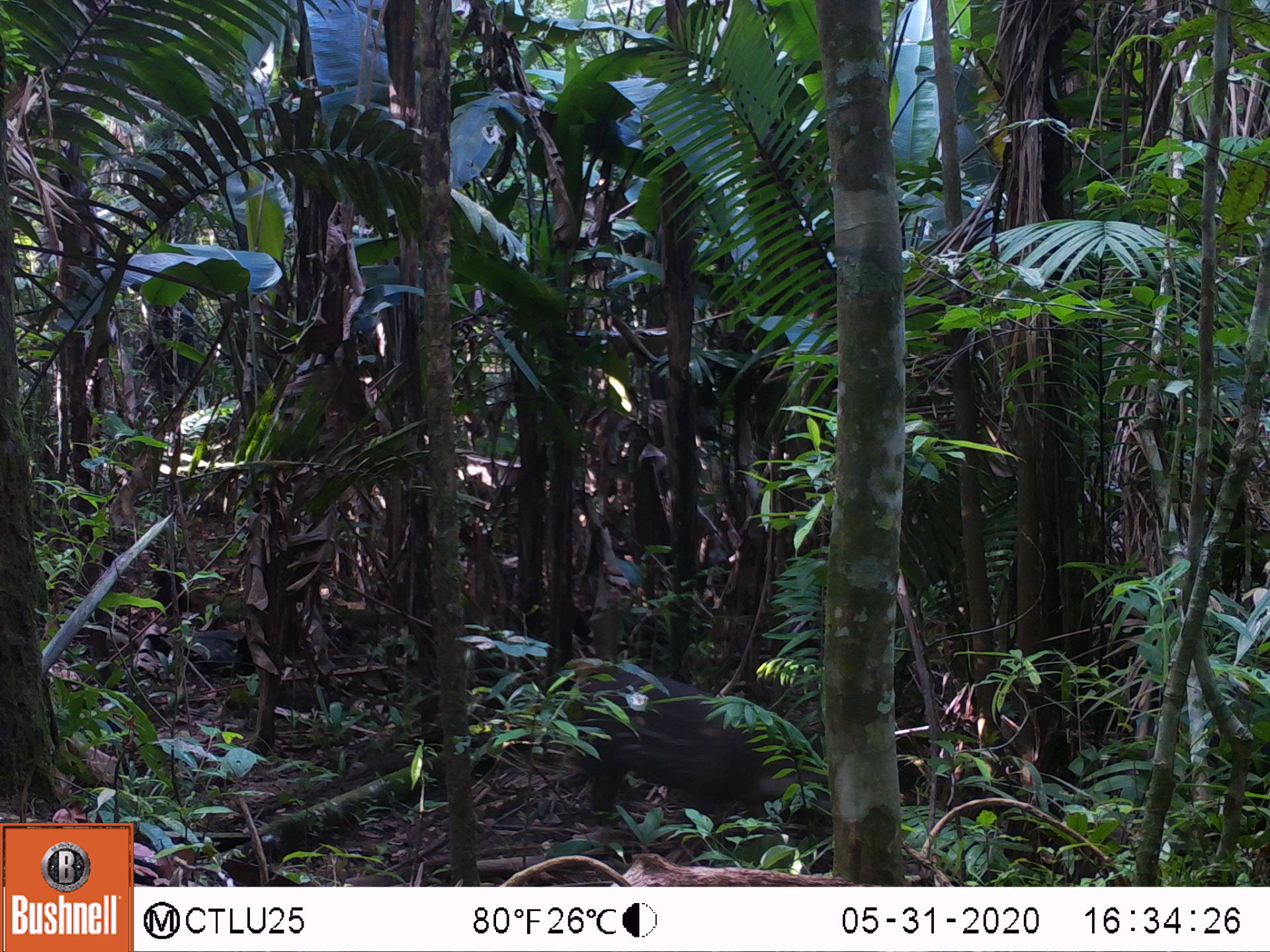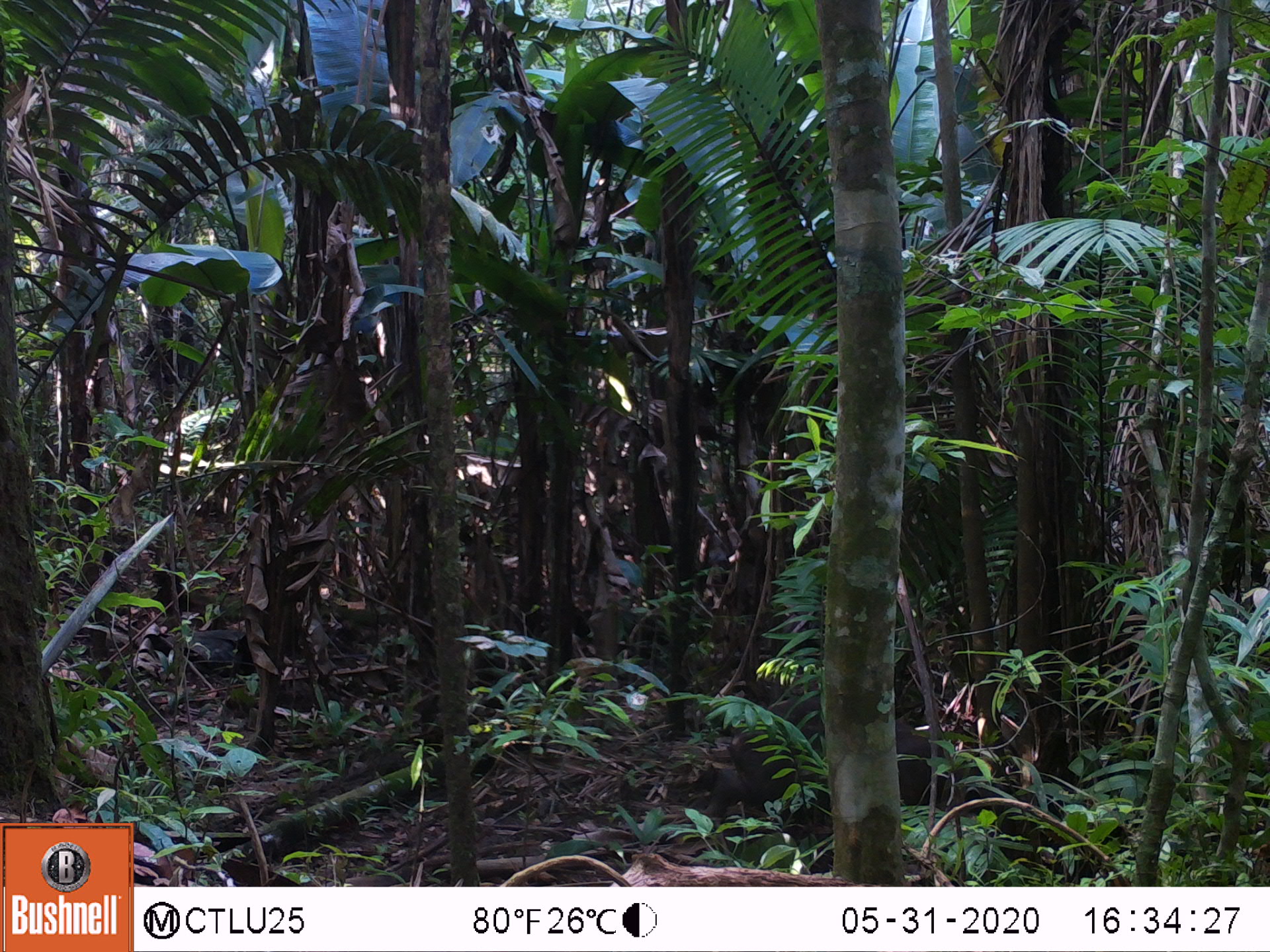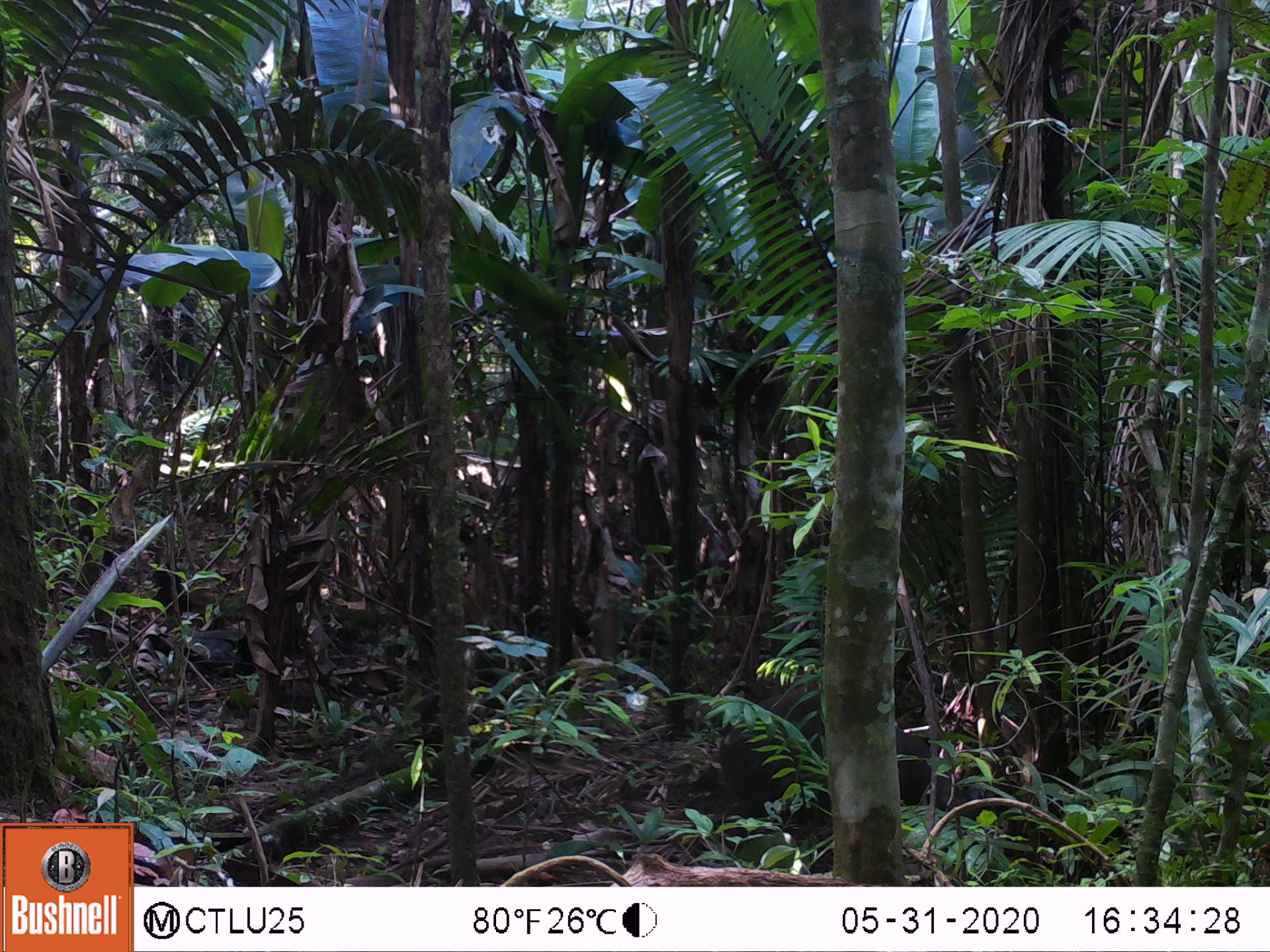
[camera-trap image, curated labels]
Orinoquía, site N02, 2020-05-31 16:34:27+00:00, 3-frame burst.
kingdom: Animalia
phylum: Chordata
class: Mammalia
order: Perissodactyla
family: Tapiridae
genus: Tapirus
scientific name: Tapirus terrestris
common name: lowland tapir